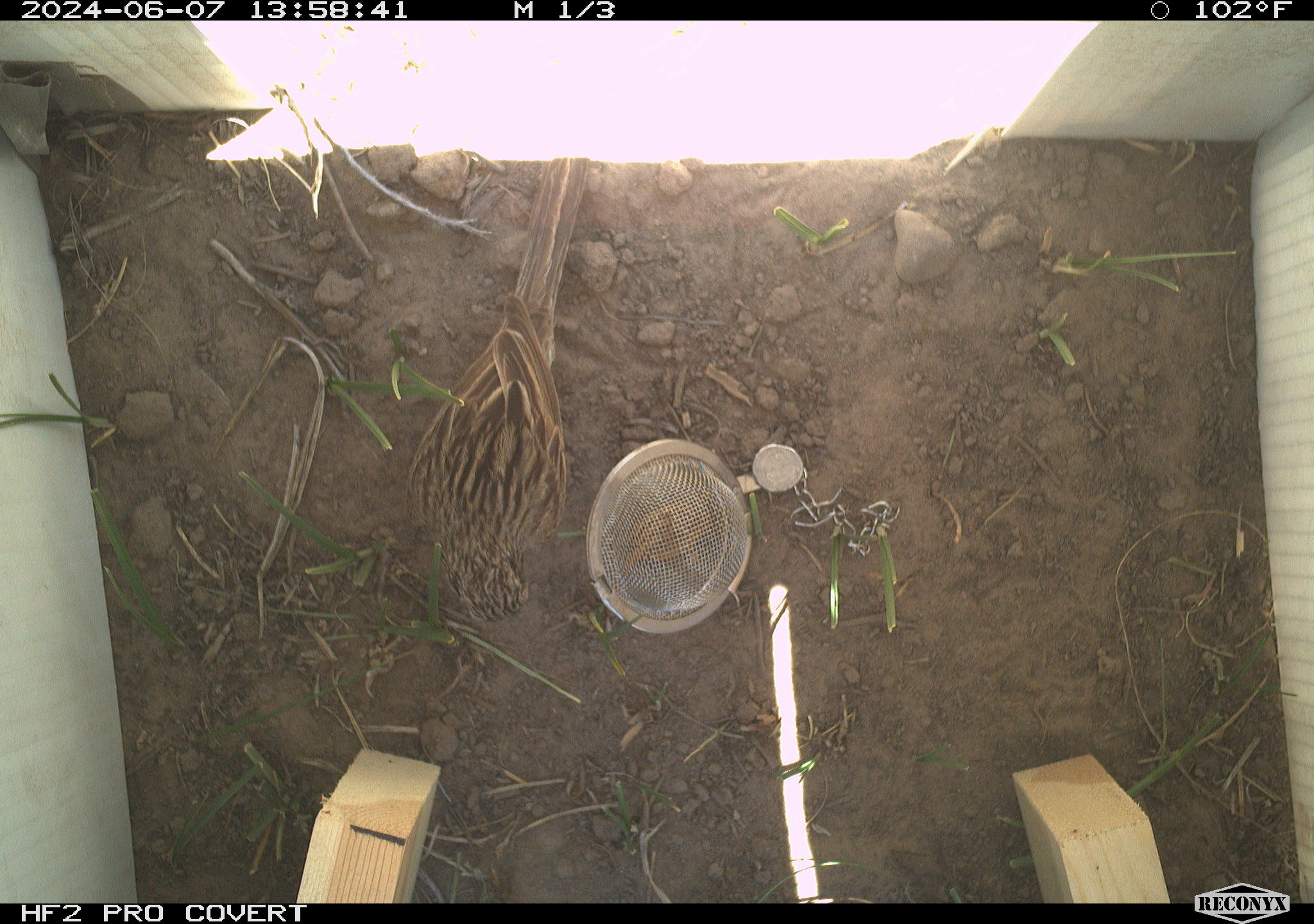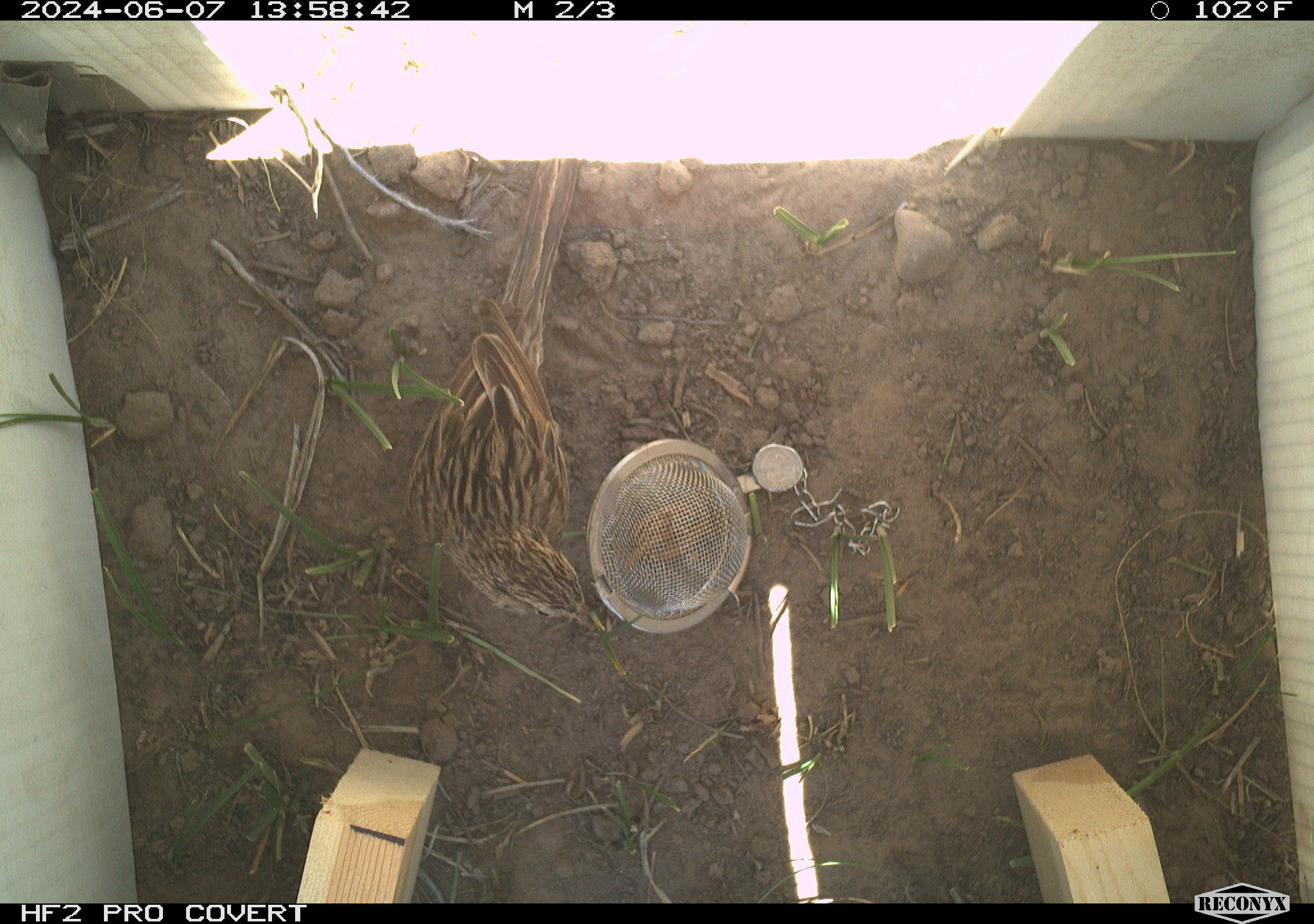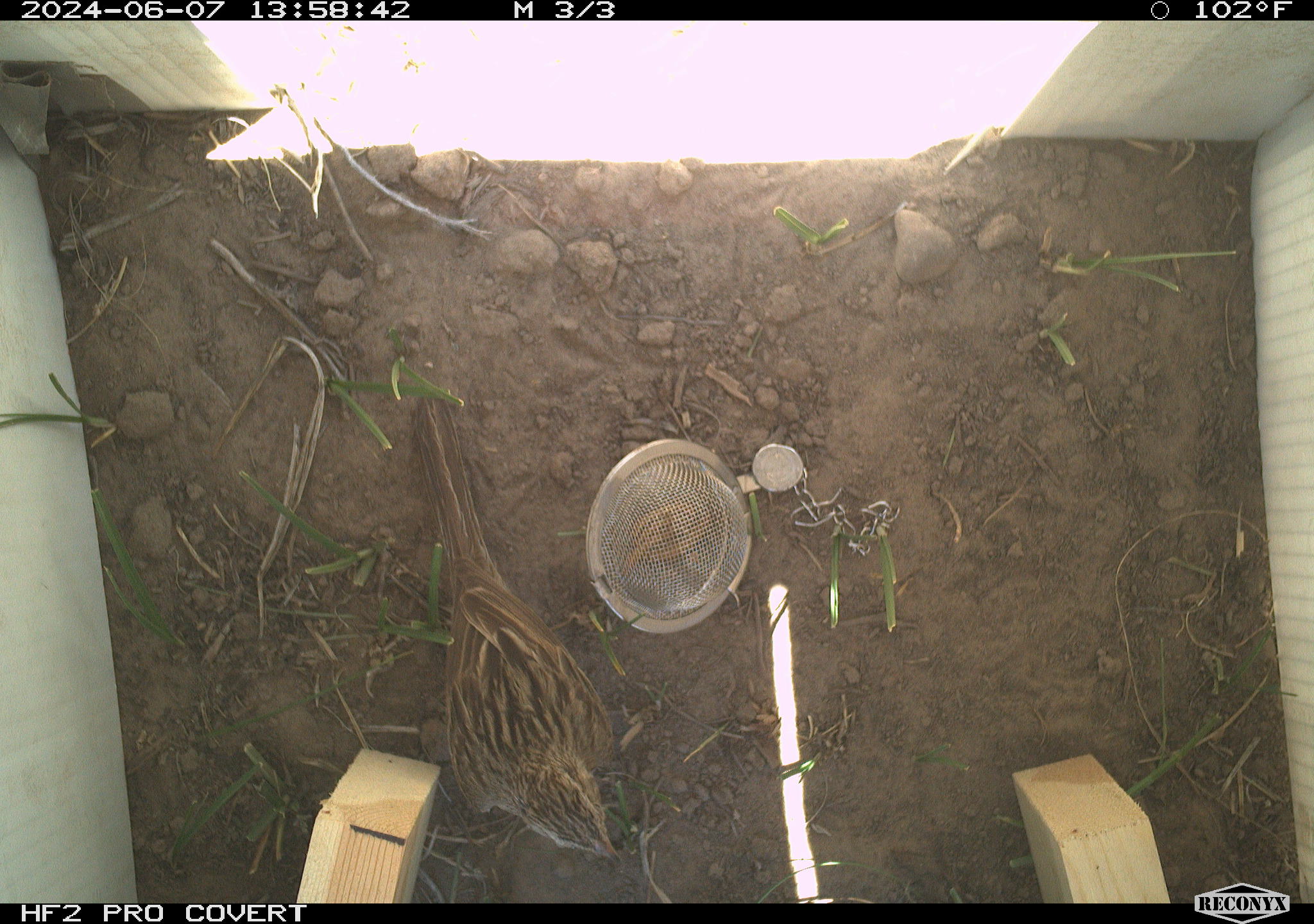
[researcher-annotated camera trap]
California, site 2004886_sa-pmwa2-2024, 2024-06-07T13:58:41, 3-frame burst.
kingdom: Animalia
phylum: Chordata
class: Aves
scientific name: Aves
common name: bird